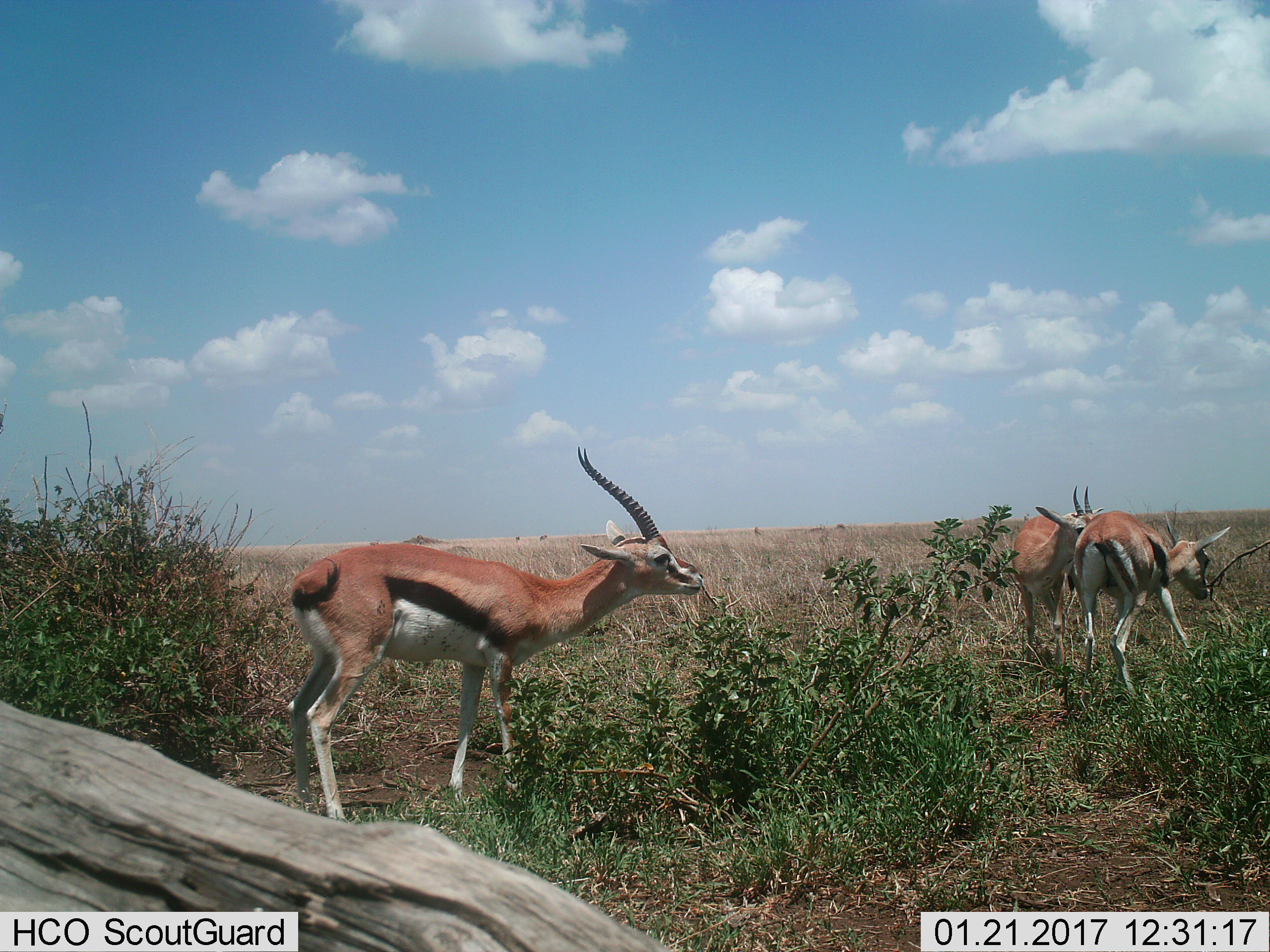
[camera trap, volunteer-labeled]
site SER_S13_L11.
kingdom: Animalia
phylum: Chordata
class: Mammalia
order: Artiodactyla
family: Bovidae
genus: Eudorcas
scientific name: Eudorcas thomsonii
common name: thomson's gazelle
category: gazellethomsons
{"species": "gazellethomsons (thomson's gazelle) (Eudorcas thomsonii)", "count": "3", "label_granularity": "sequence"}